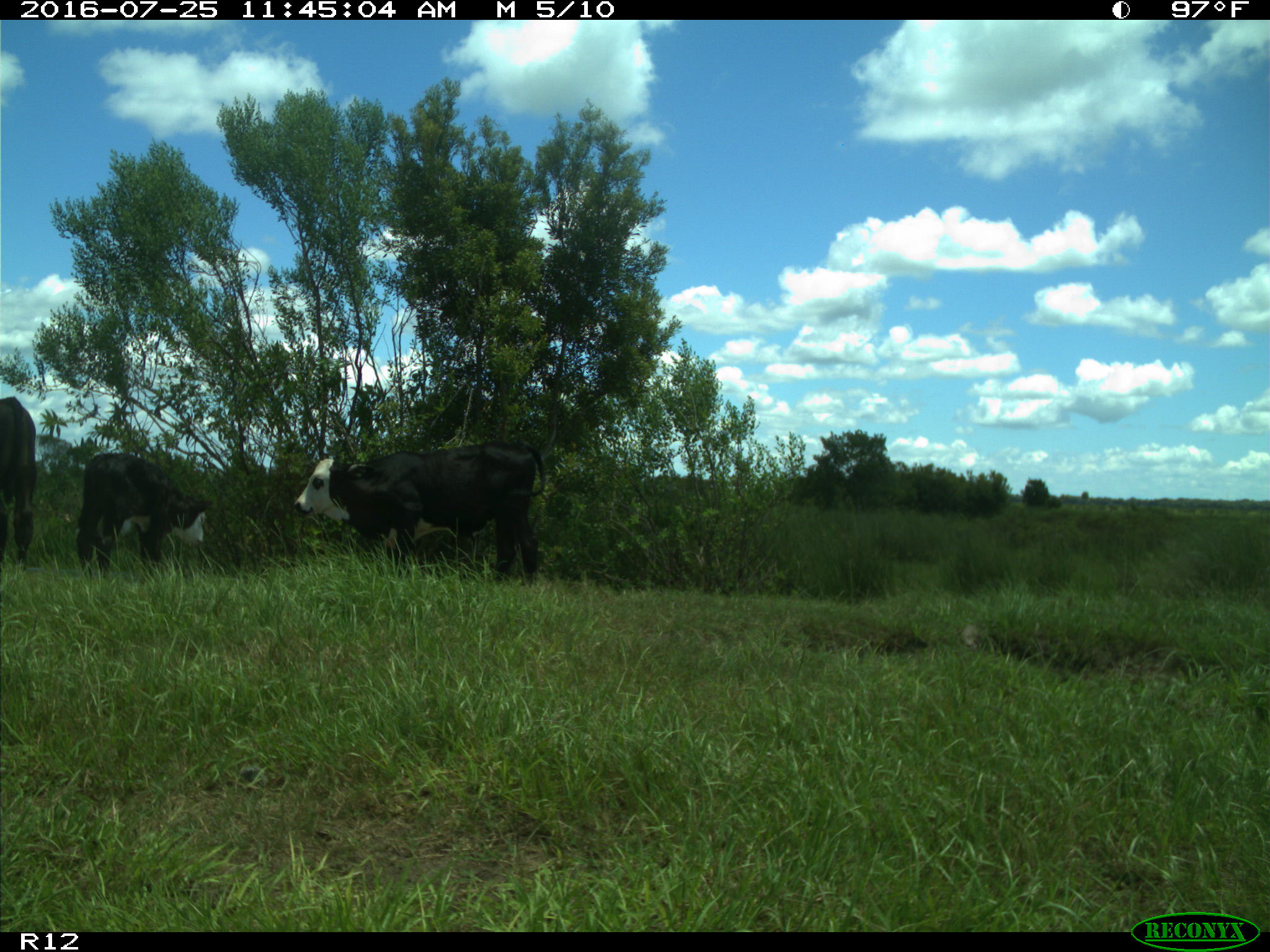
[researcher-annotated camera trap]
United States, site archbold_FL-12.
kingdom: Animalia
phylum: Chordata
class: Mammalia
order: Artiodactyla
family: Bovidae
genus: Bos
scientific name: Bos taurus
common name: domestic cow